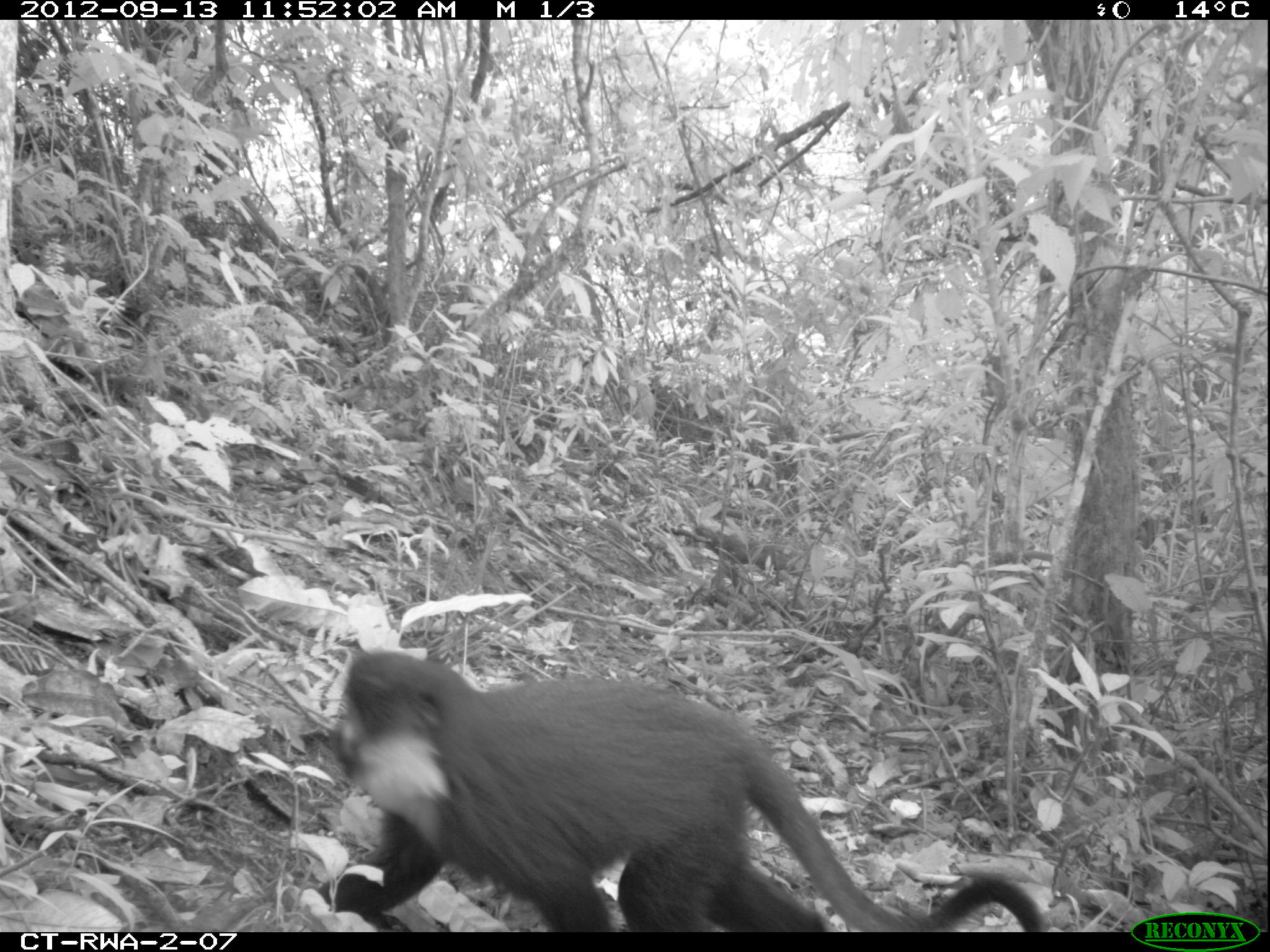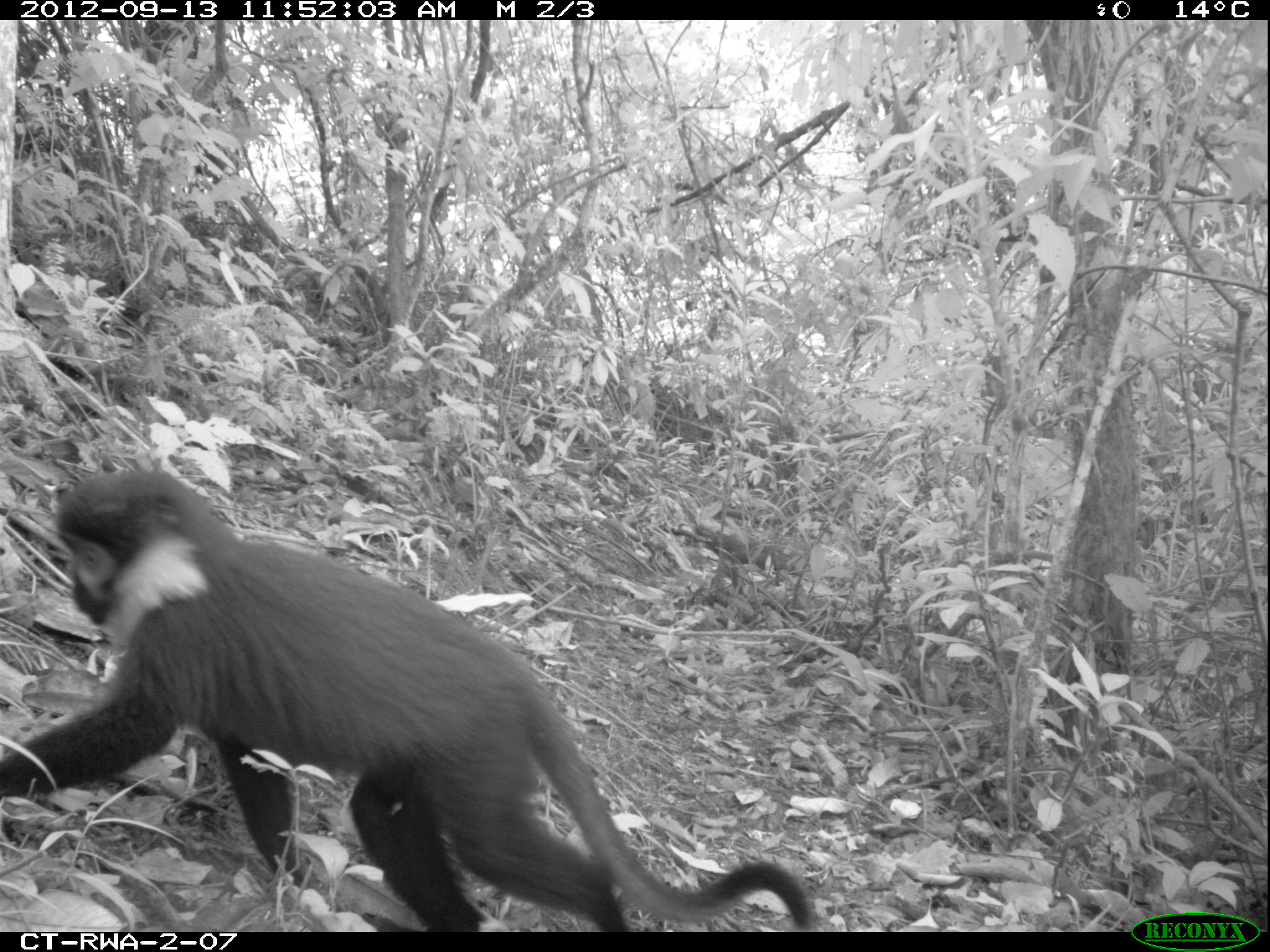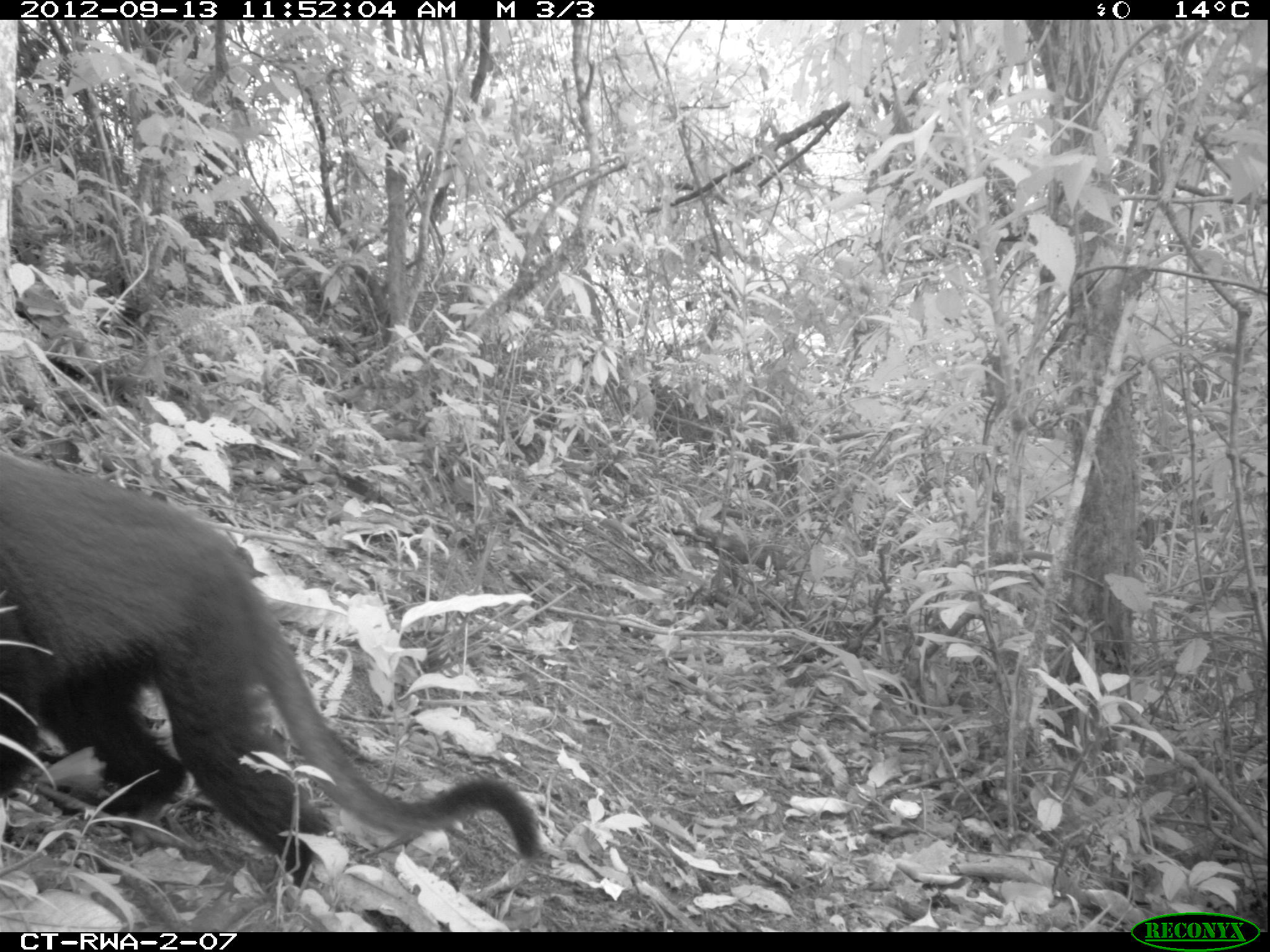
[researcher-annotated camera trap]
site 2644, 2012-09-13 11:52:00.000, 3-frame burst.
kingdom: Animalia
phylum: Chordata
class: Mammalia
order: Primates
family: Cercopithecidae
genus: Allochrocebus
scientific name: Allochrocebus lhoesti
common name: l'hoest's monkey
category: cercopithecus lhoesti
Cercopithecus lhoesti (l'hoest's monkey) (Allochrocebus lhoesti), count 1.